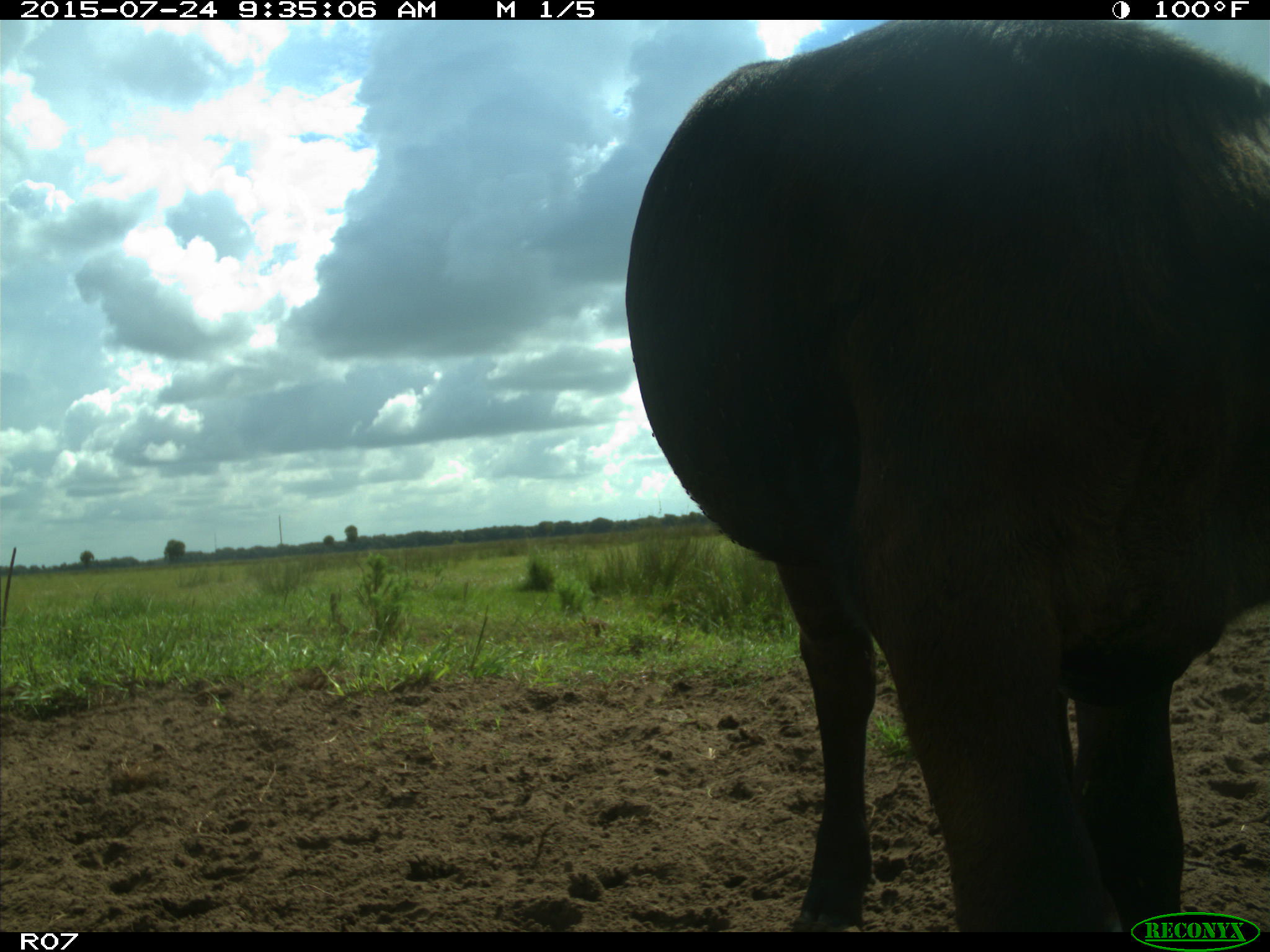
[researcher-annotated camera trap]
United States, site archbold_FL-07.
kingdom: Animalia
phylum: Chordata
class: Mammalia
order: Artiodactyla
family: Bovidae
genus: Bos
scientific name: Bos taurus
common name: domestic cow